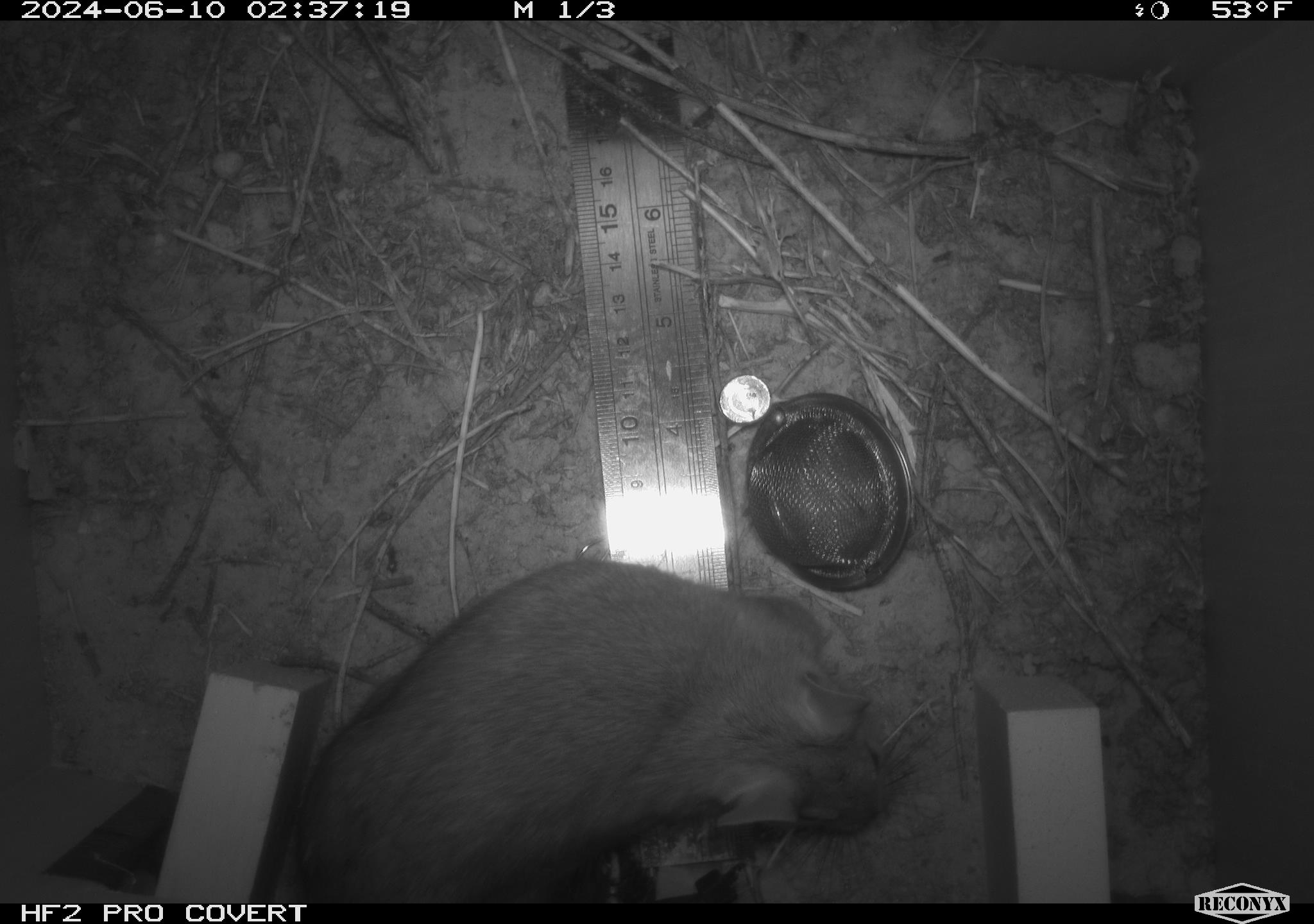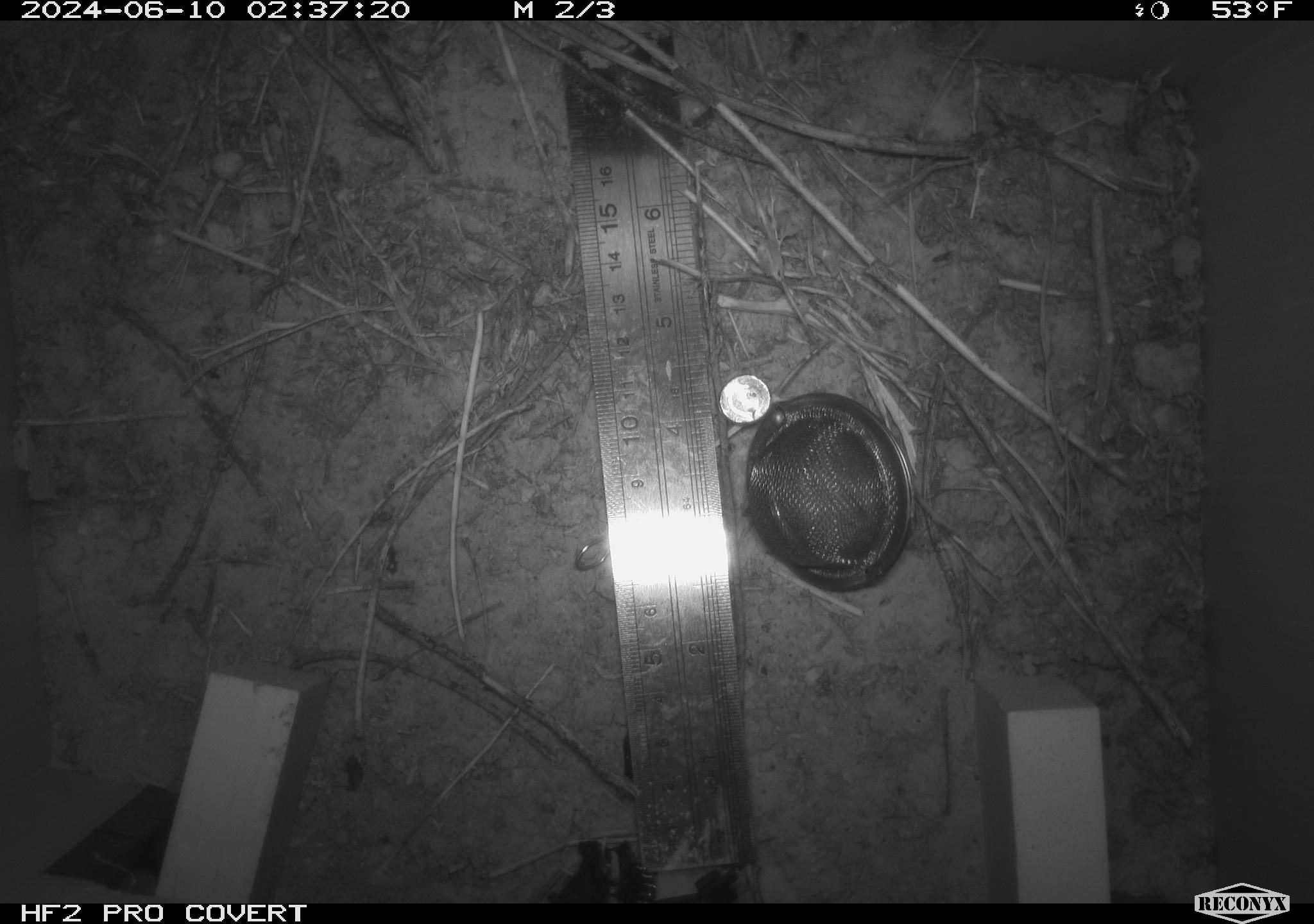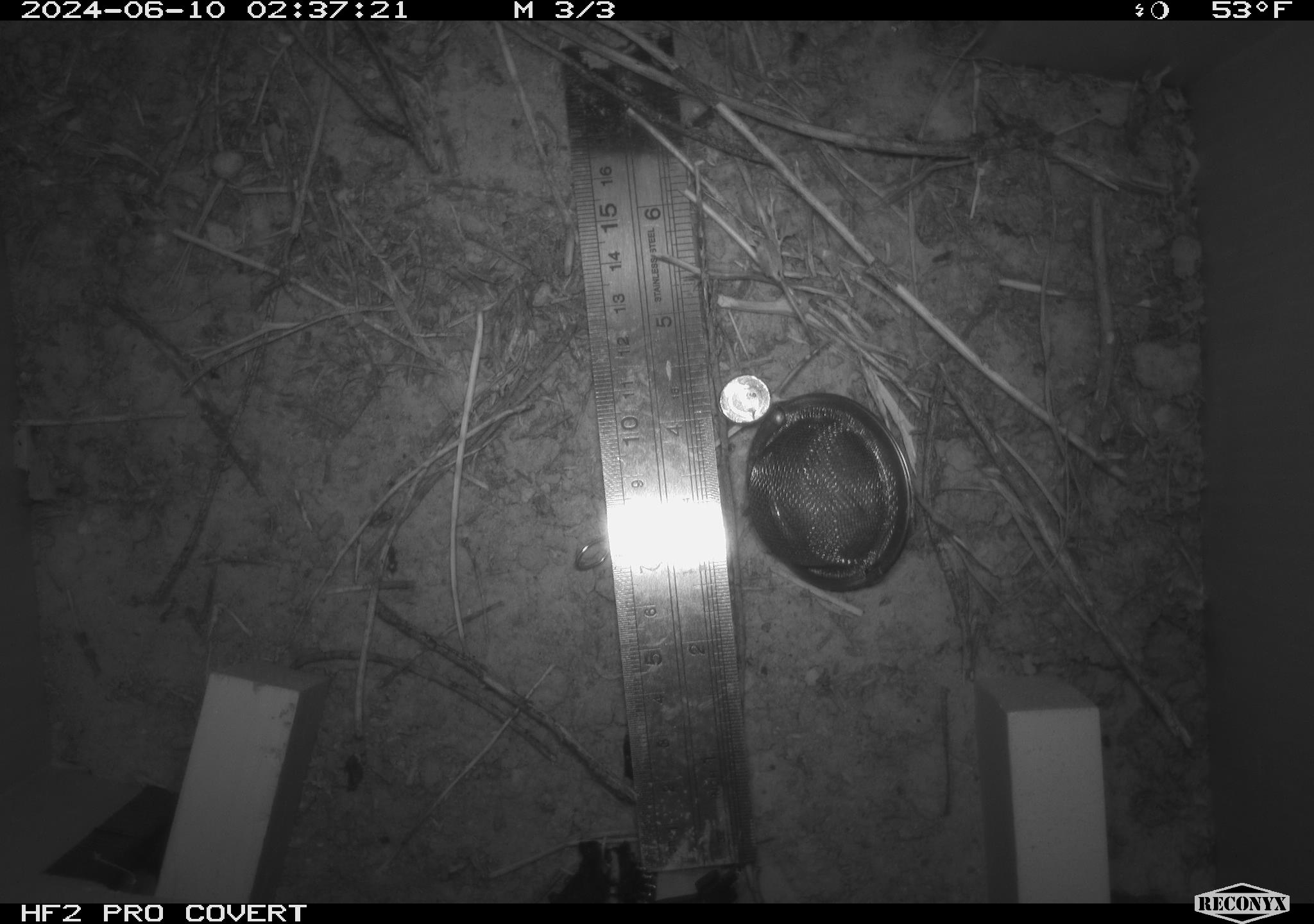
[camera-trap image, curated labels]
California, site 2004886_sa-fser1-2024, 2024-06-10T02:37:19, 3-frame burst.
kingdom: Animalia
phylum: Chordata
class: Mammalia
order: Rodentia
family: Sciuridae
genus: Neotamias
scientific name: Neotamias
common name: western chipmunks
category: neotamias species